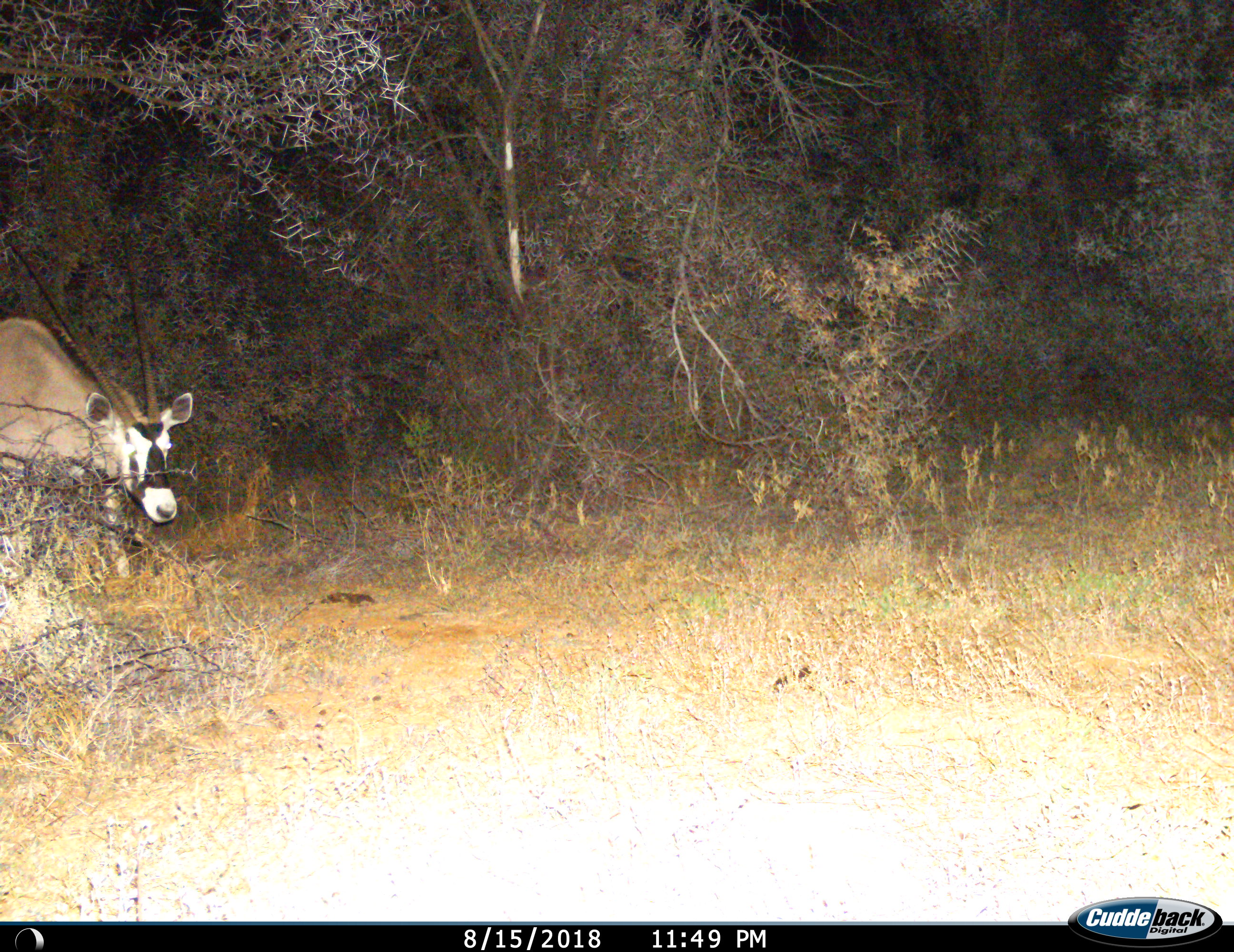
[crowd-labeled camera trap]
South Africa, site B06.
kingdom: Animalia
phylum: Chordata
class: Mammalia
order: Artiodactyla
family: Bovidae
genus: Oryx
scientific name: Oryx gazella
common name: gemsbok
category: gemsbokoryx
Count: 1.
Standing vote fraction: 10%.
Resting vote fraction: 0%.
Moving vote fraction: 90%.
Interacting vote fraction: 0%.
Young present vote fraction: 0%.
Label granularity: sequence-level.